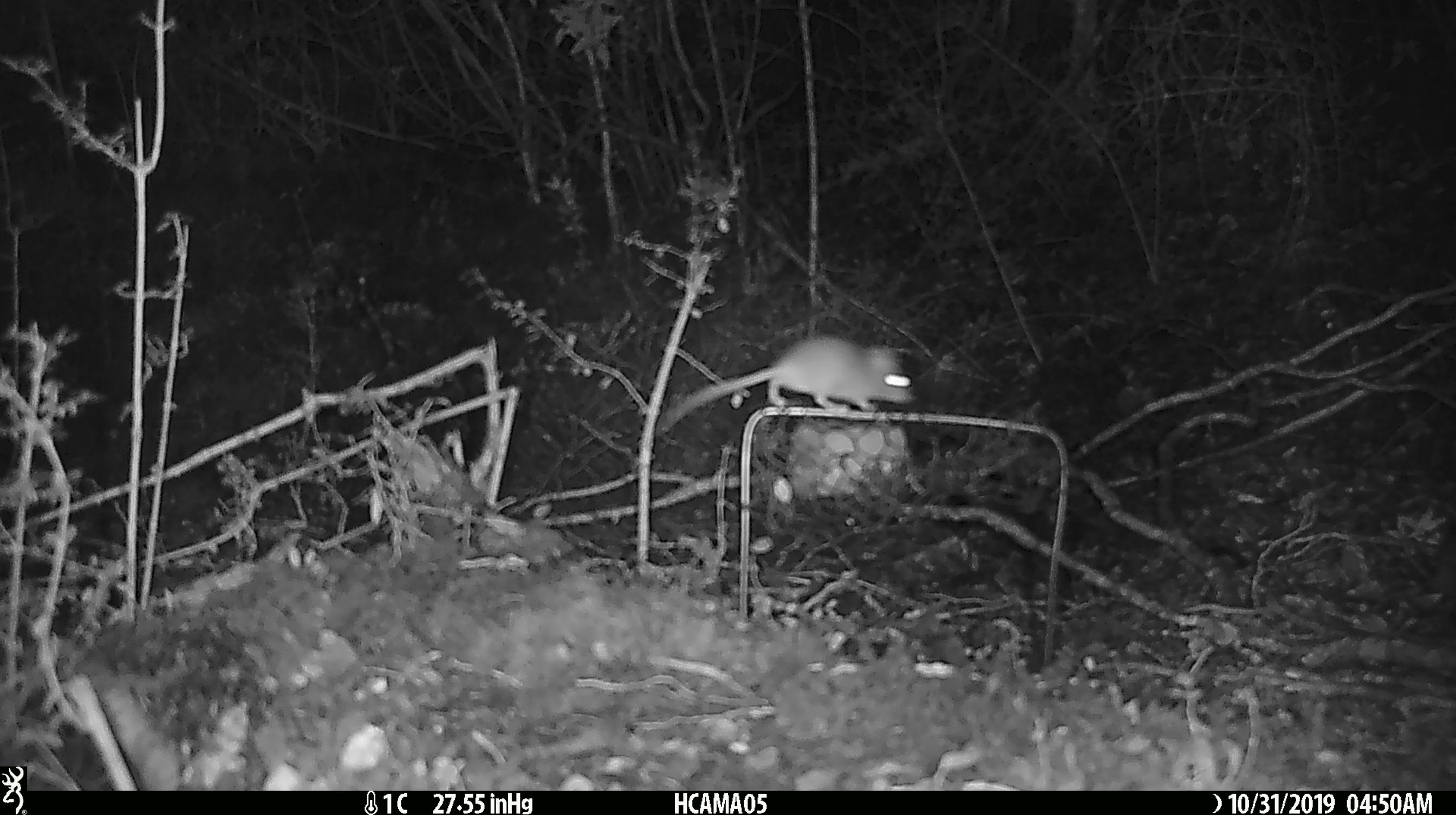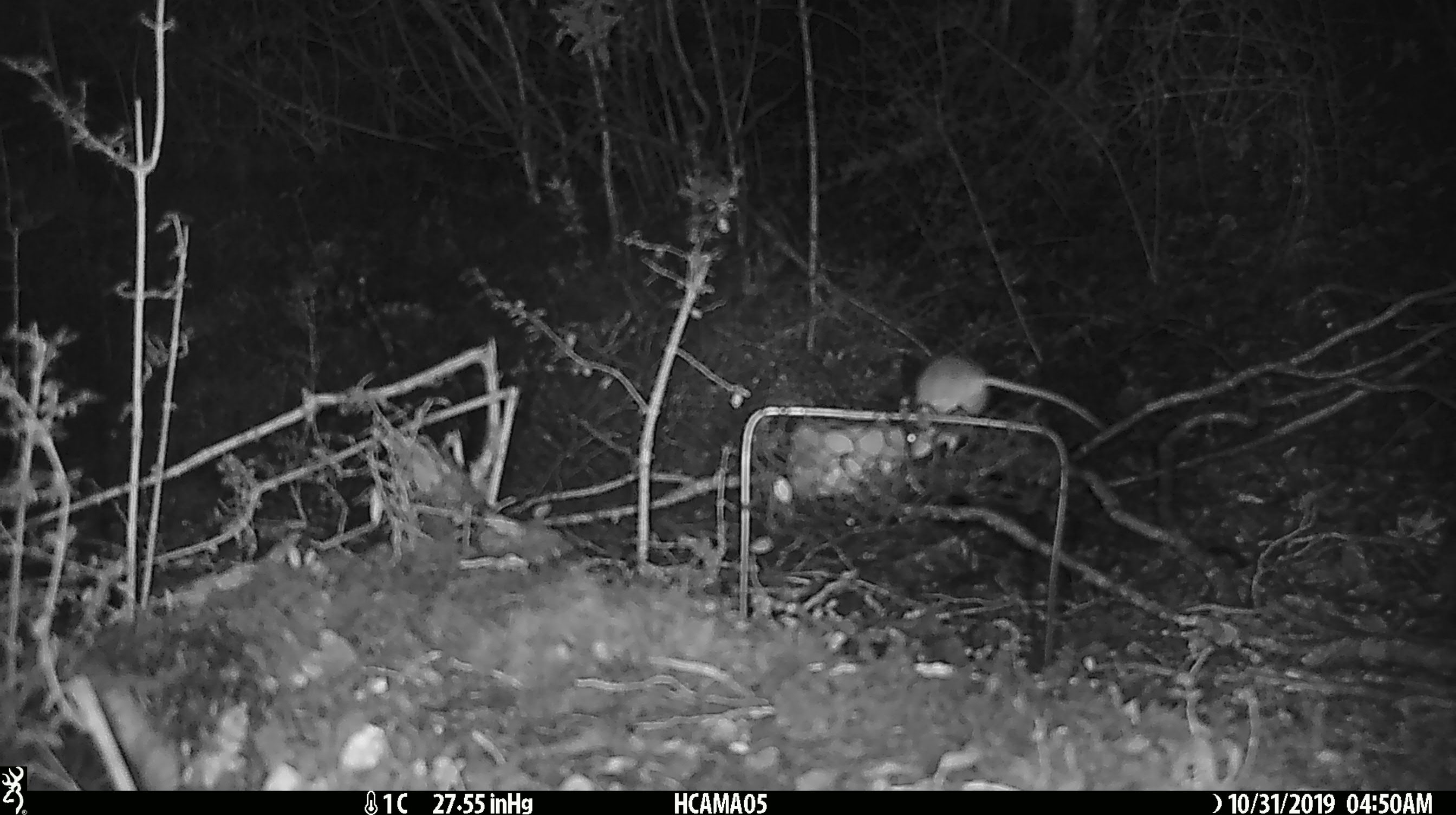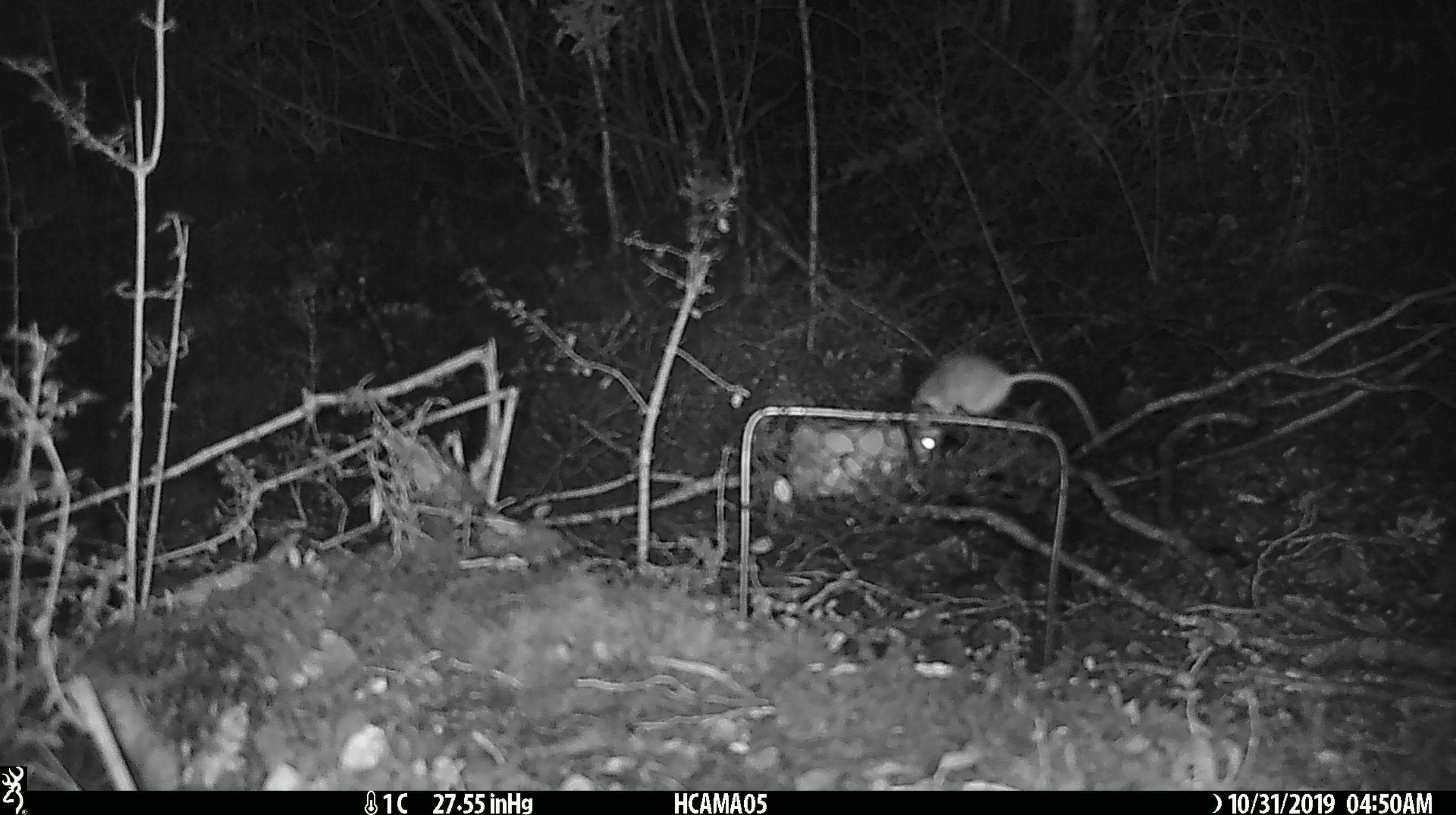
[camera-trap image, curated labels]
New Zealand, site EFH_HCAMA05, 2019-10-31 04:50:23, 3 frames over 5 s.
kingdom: Animalia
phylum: Chordata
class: Mammalia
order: Rodentia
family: Muridae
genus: Mus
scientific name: Mus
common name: mouse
Mouse (Mus).